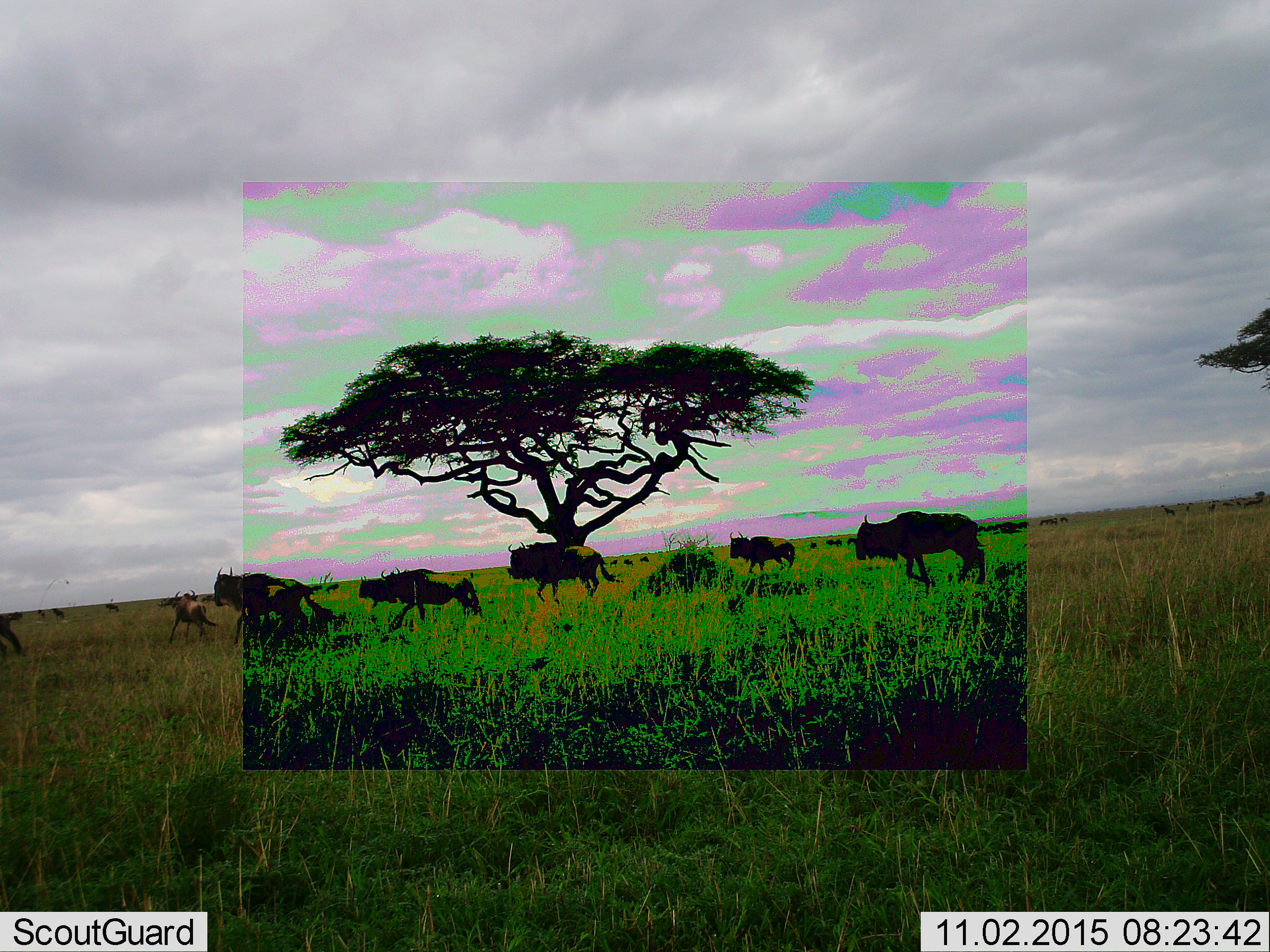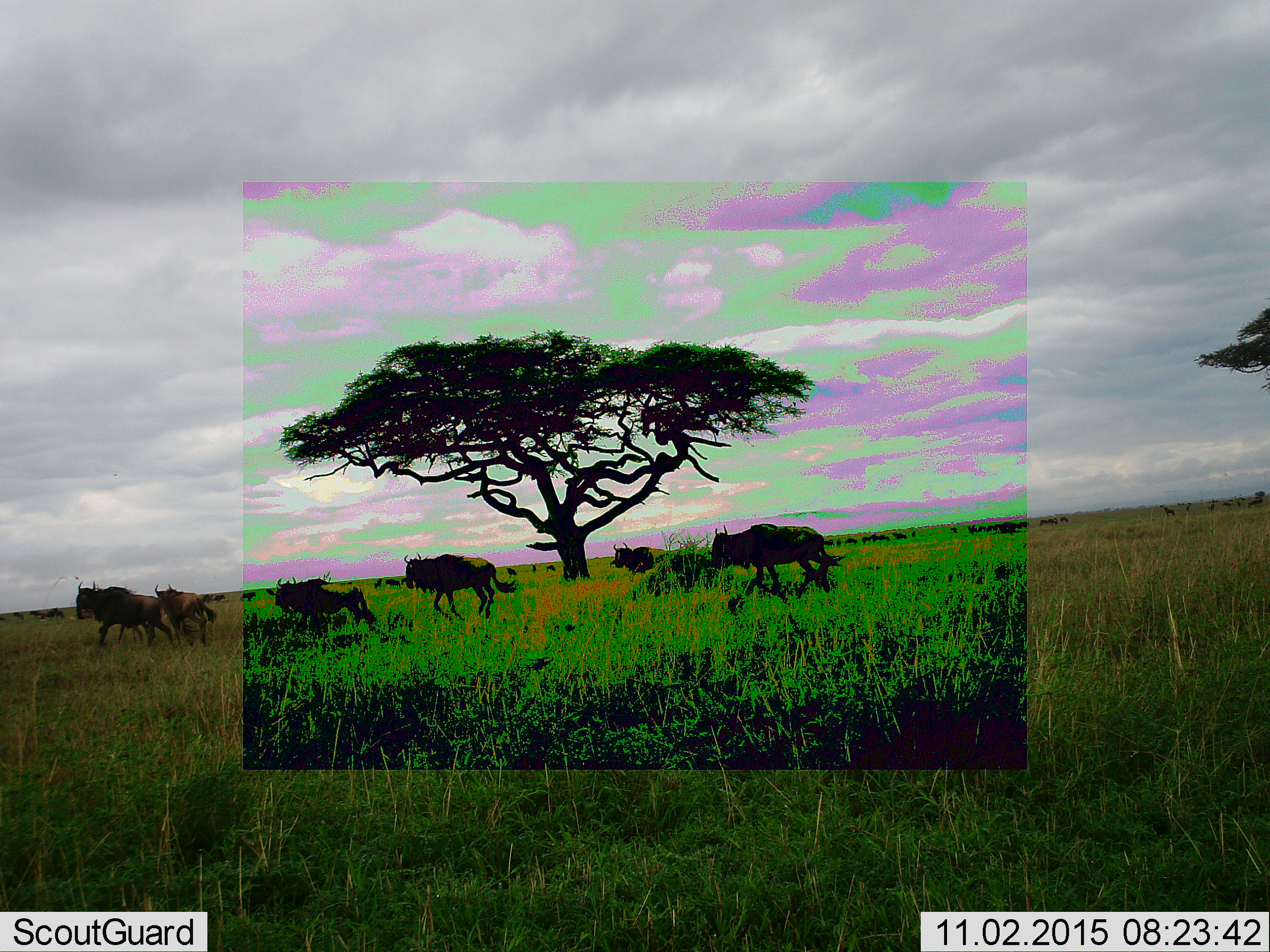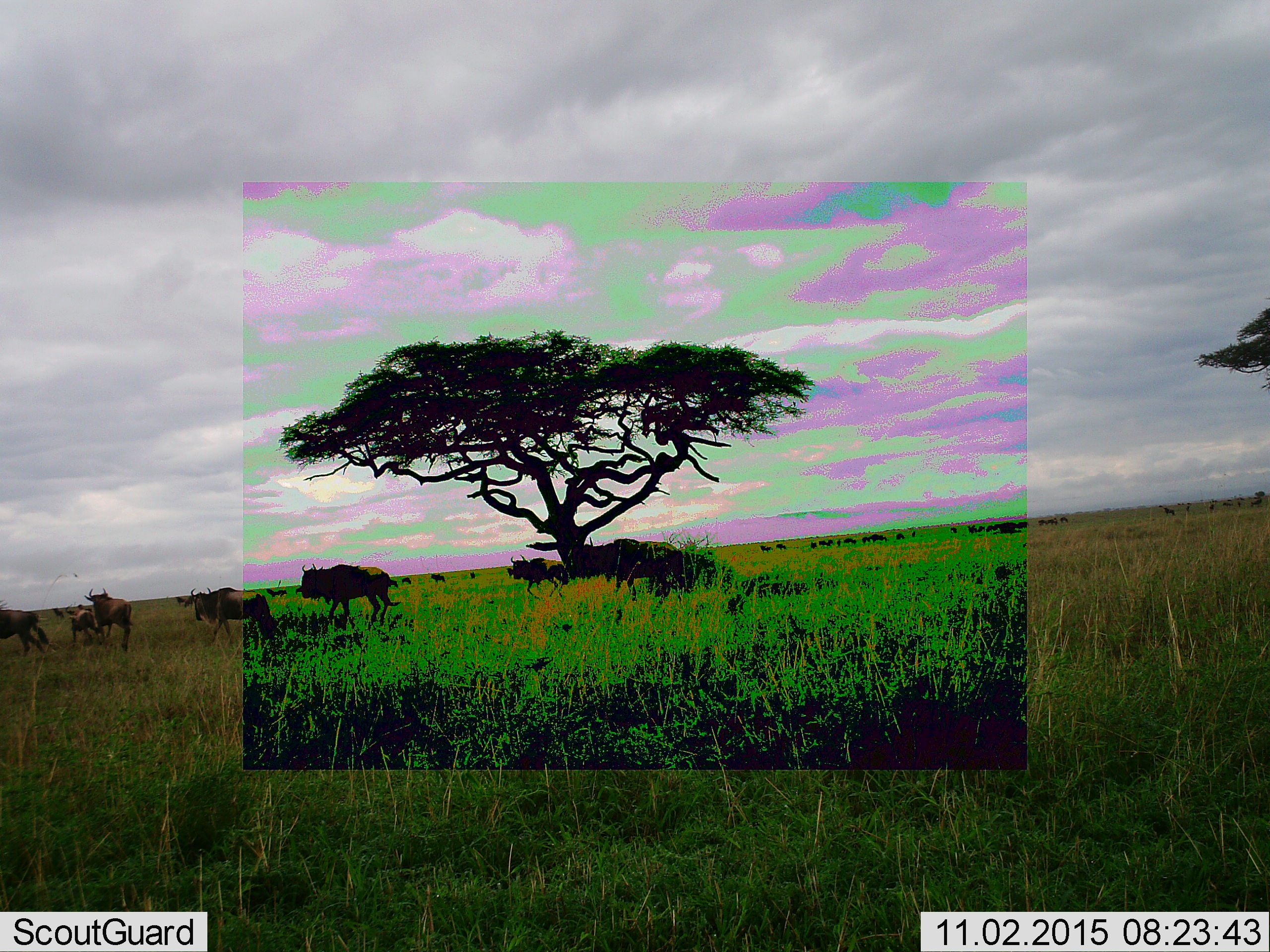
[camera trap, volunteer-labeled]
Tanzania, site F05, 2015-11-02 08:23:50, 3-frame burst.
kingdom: Animalia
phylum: Chordata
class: Mammalia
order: Artiodactyla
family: Bovidae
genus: Connochaetes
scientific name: Connochaetes taurinus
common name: blue wildebeest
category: wildebeest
Wildebeest (blue wildebeest) (Connochaetes taurinus), count 11-50. Behavior (volunteer vote fractions): standing 14%, resting 0%, moving 100%, interacting 0%. Young present (vote fraction): 36%. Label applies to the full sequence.